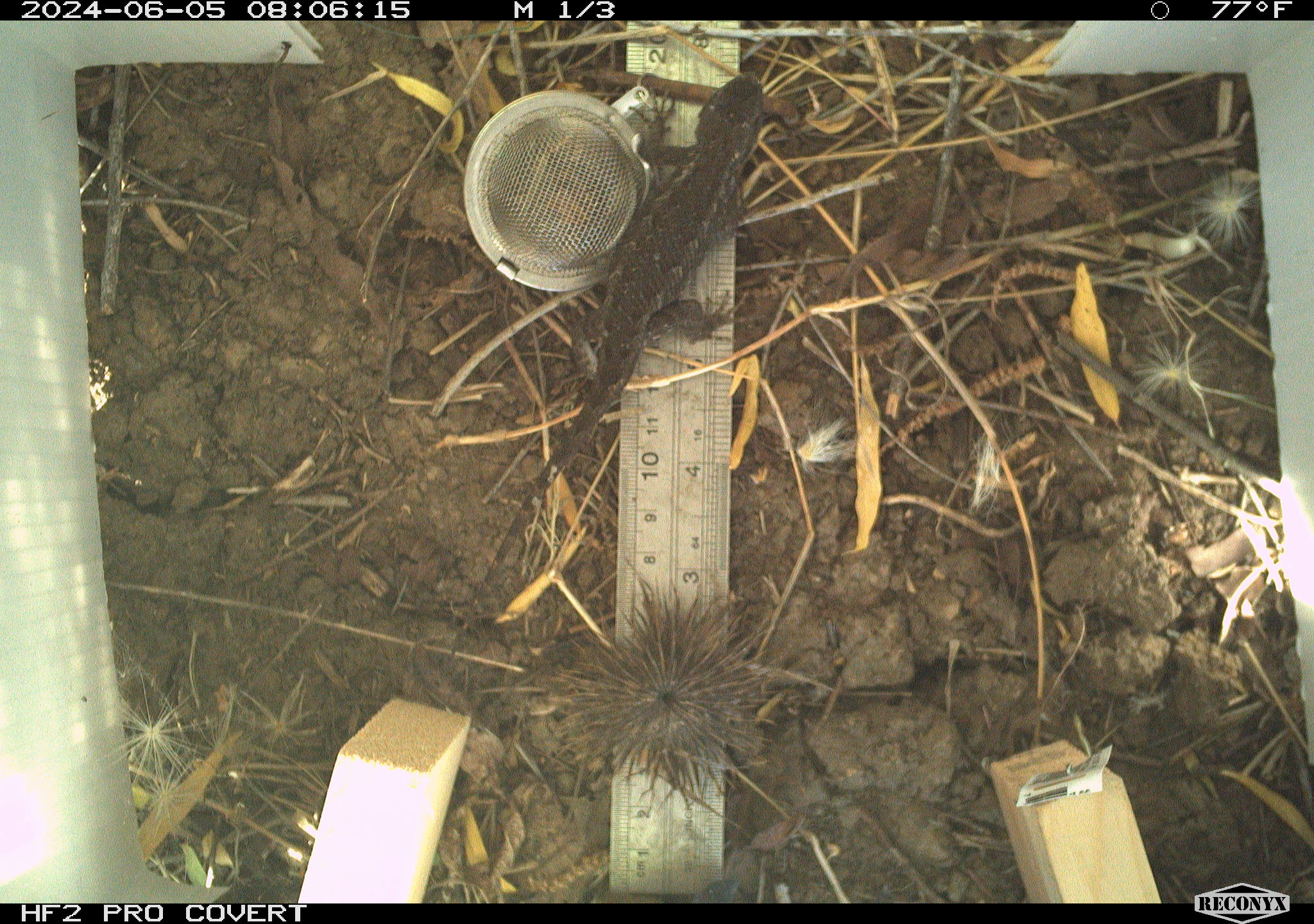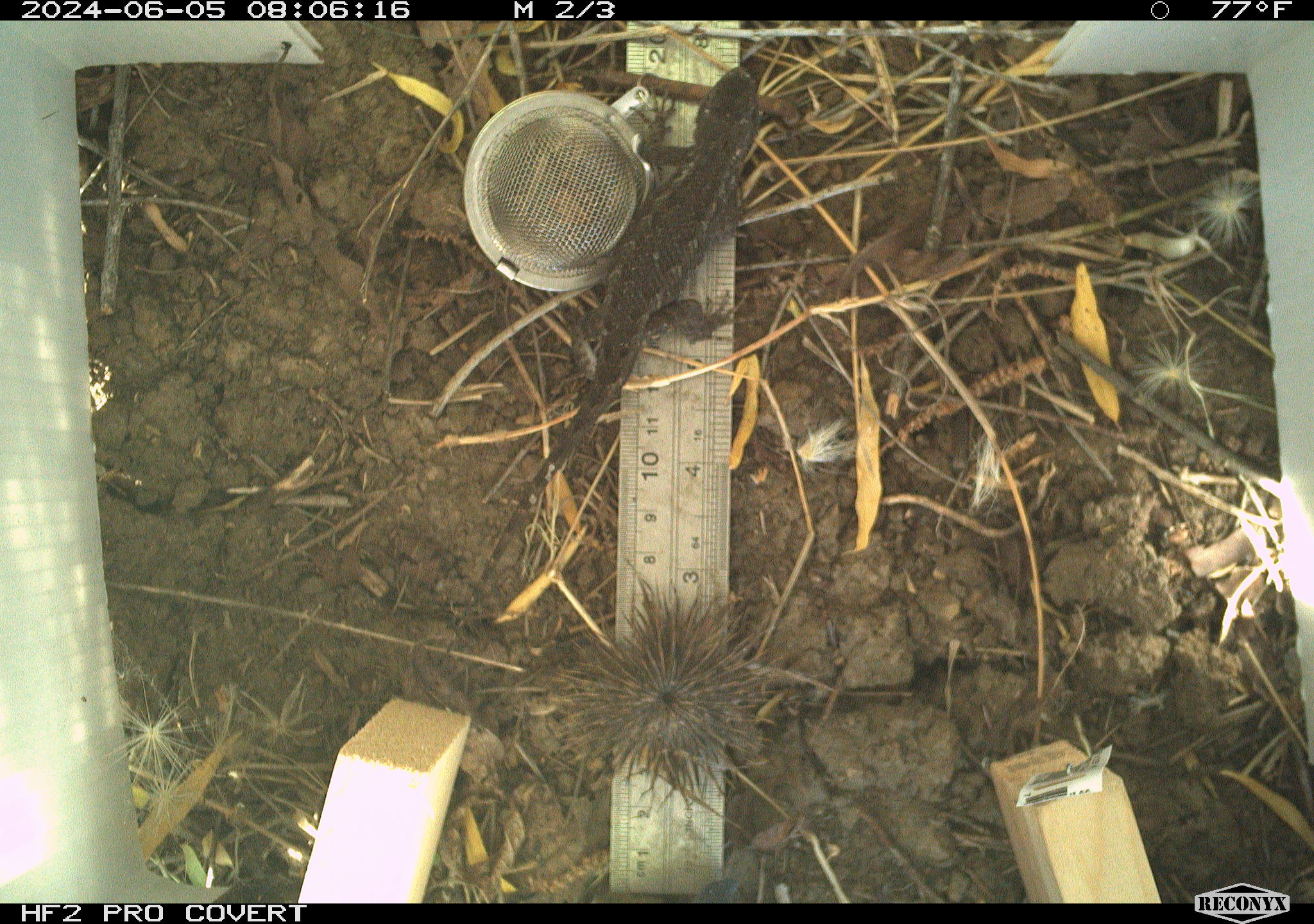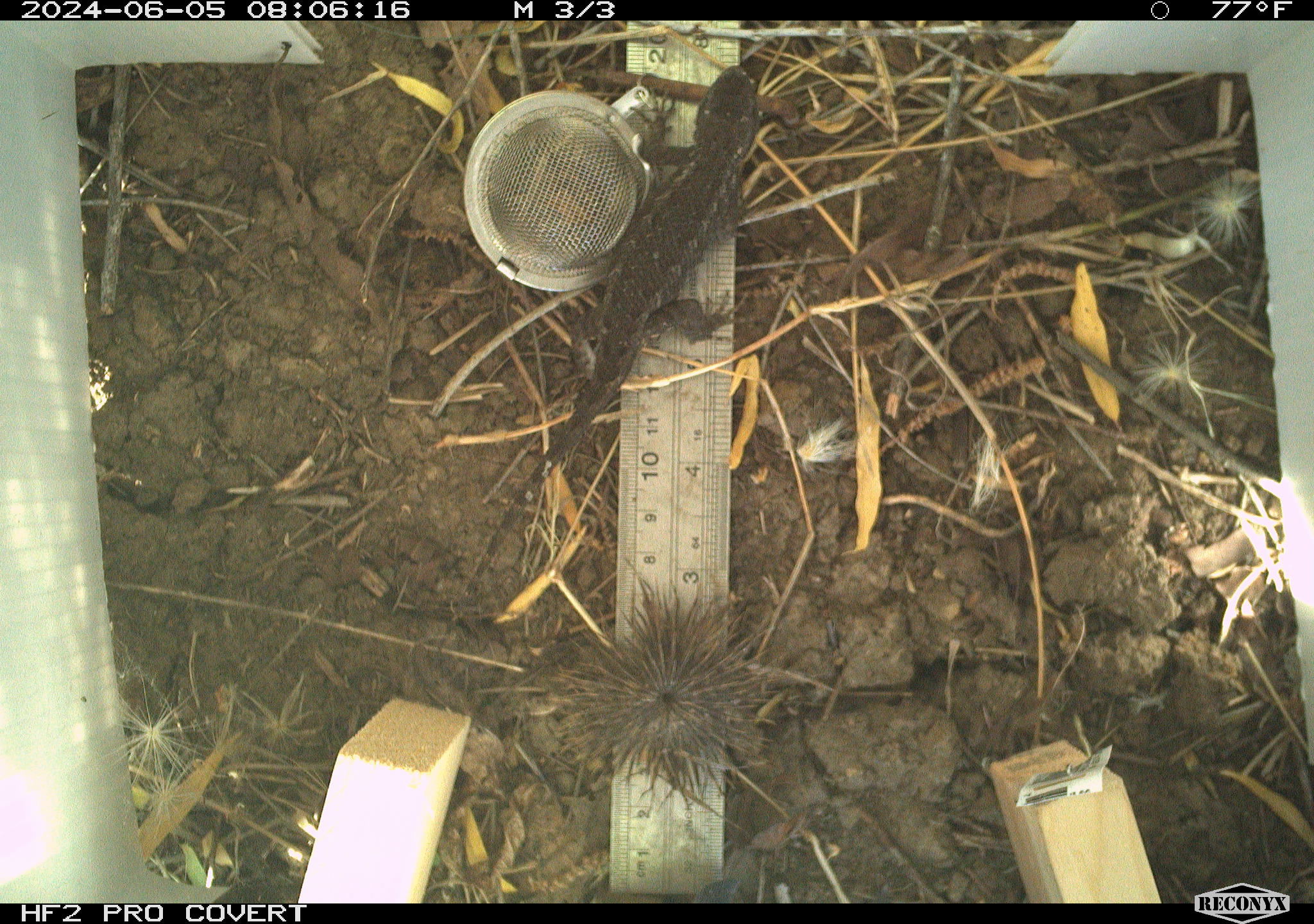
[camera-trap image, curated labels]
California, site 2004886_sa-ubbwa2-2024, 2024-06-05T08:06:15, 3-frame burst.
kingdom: Animalia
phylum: Chordata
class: Reptilia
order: Squamata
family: Phrynosomatidae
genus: Sceloporus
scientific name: Sceloporus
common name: spiny lizards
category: sceloporus species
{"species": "sceloporus species (spiny lizards) (Sceloporus)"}